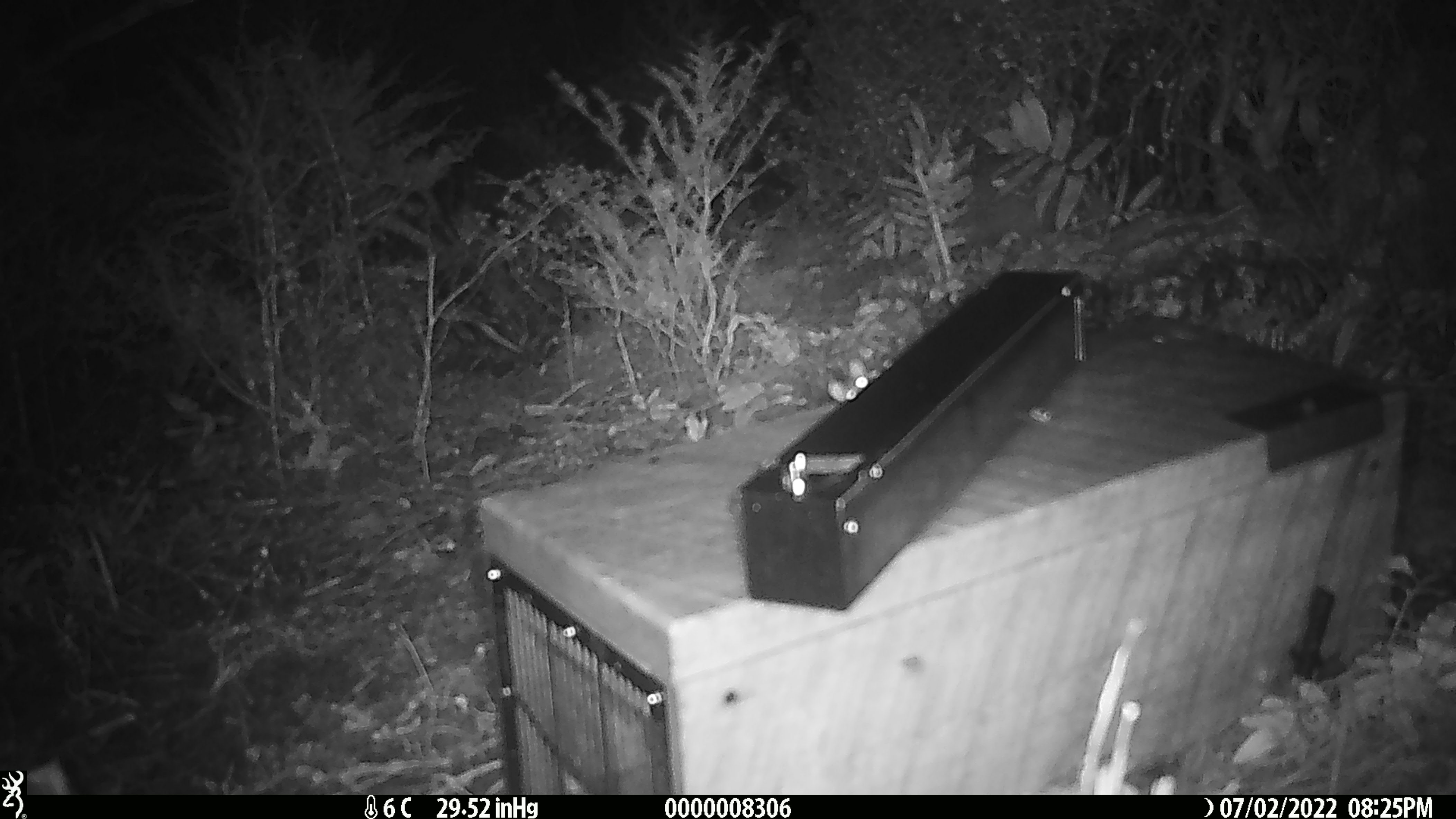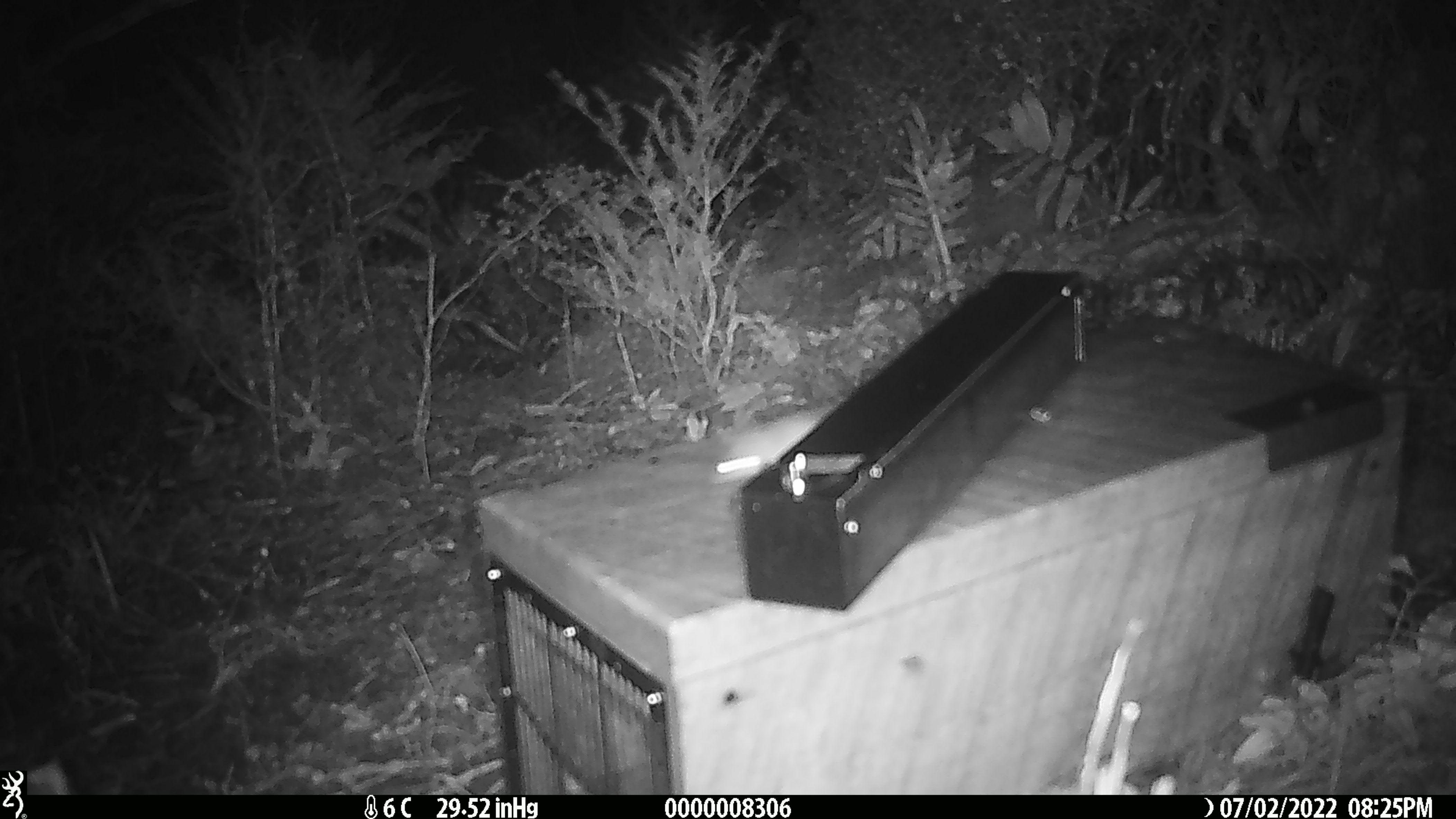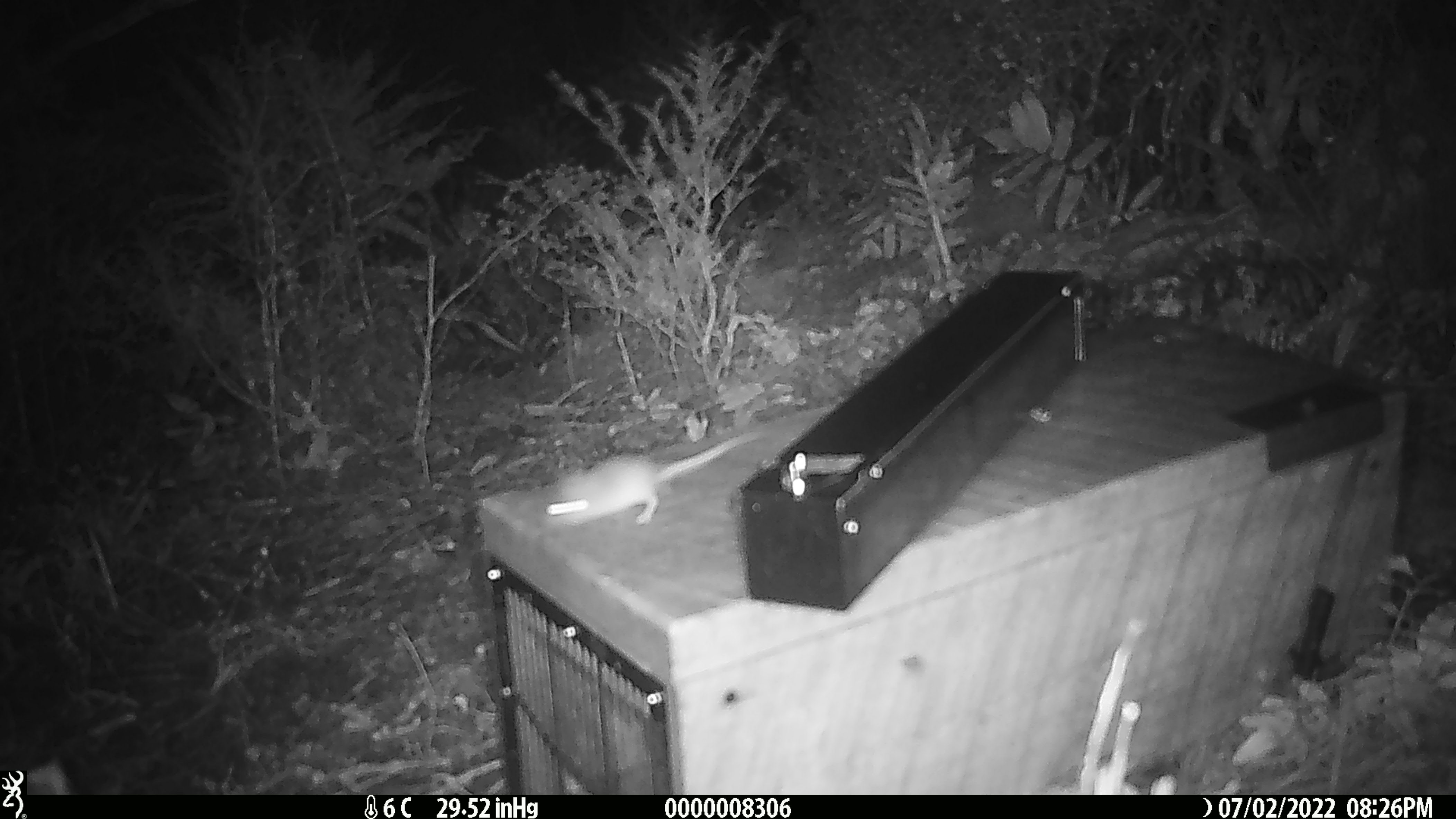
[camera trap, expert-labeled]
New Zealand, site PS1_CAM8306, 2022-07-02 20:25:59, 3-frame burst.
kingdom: Animalia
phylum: Chordata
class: Mammalia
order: Rodentia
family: Muridae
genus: Mus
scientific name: Mus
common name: mouse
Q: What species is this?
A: Mouse (Mus).